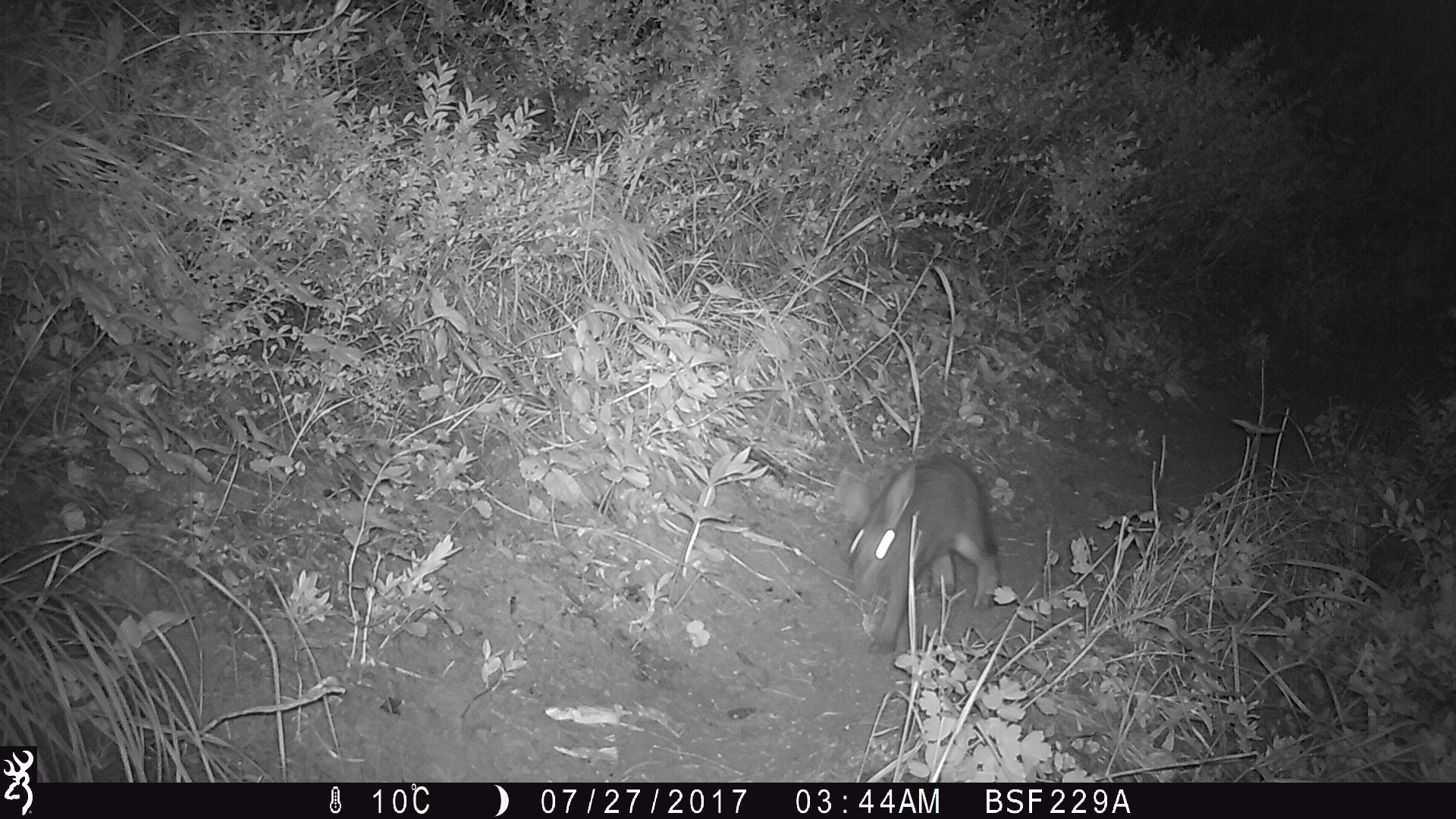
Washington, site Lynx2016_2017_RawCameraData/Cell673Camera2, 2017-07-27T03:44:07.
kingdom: Animalia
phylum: Chordata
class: Mammalia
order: Lagomorpha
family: Leporidae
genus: Lepus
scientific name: Lepus americanus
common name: snowshoe hare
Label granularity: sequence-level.